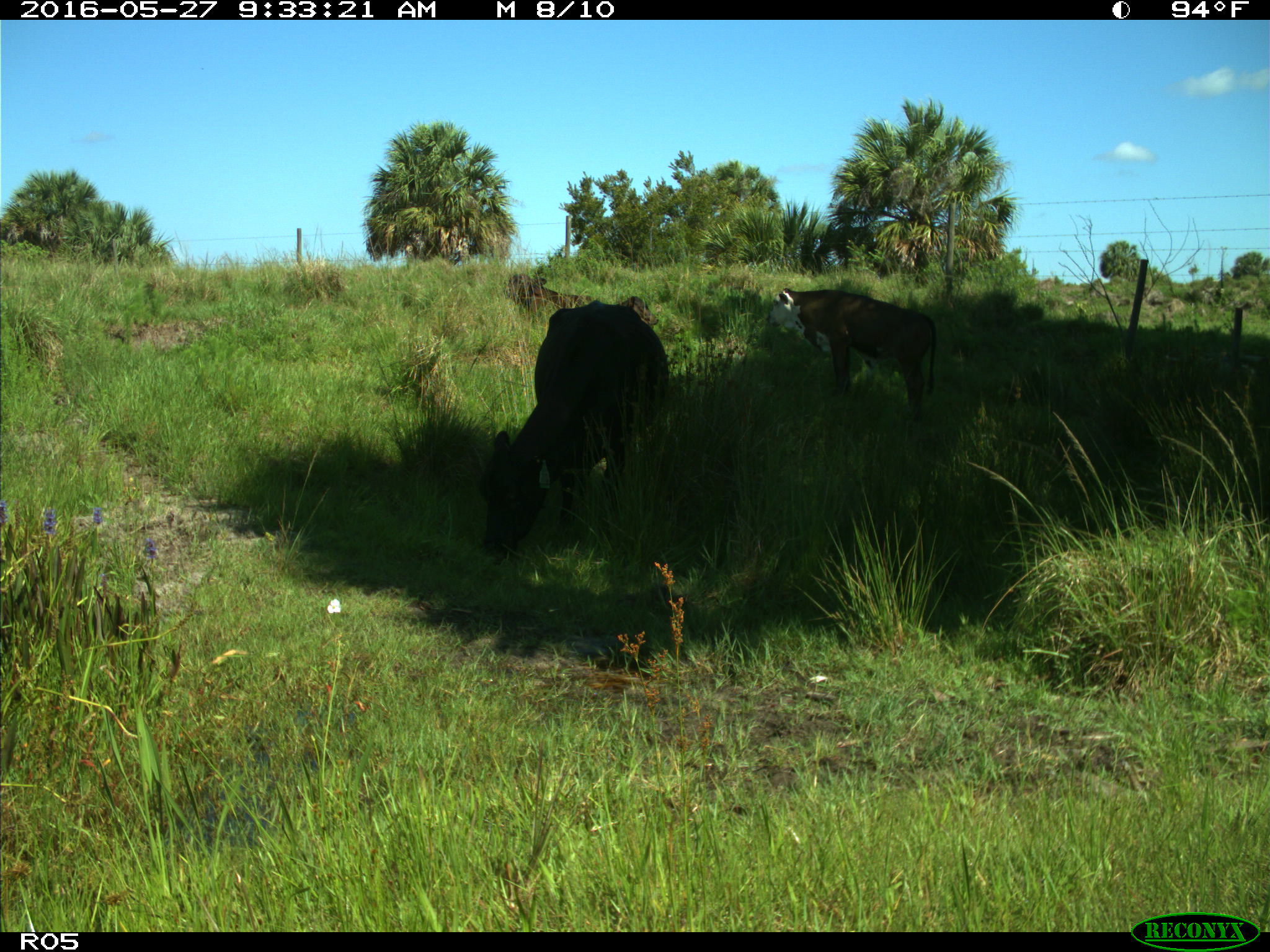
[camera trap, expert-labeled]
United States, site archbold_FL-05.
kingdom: Animalia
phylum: Chordata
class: Mammalia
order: Artiodactyla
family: Bovidae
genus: Bos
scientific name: Bos taurus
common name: domestic cow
Bos taurus (domestic cow).